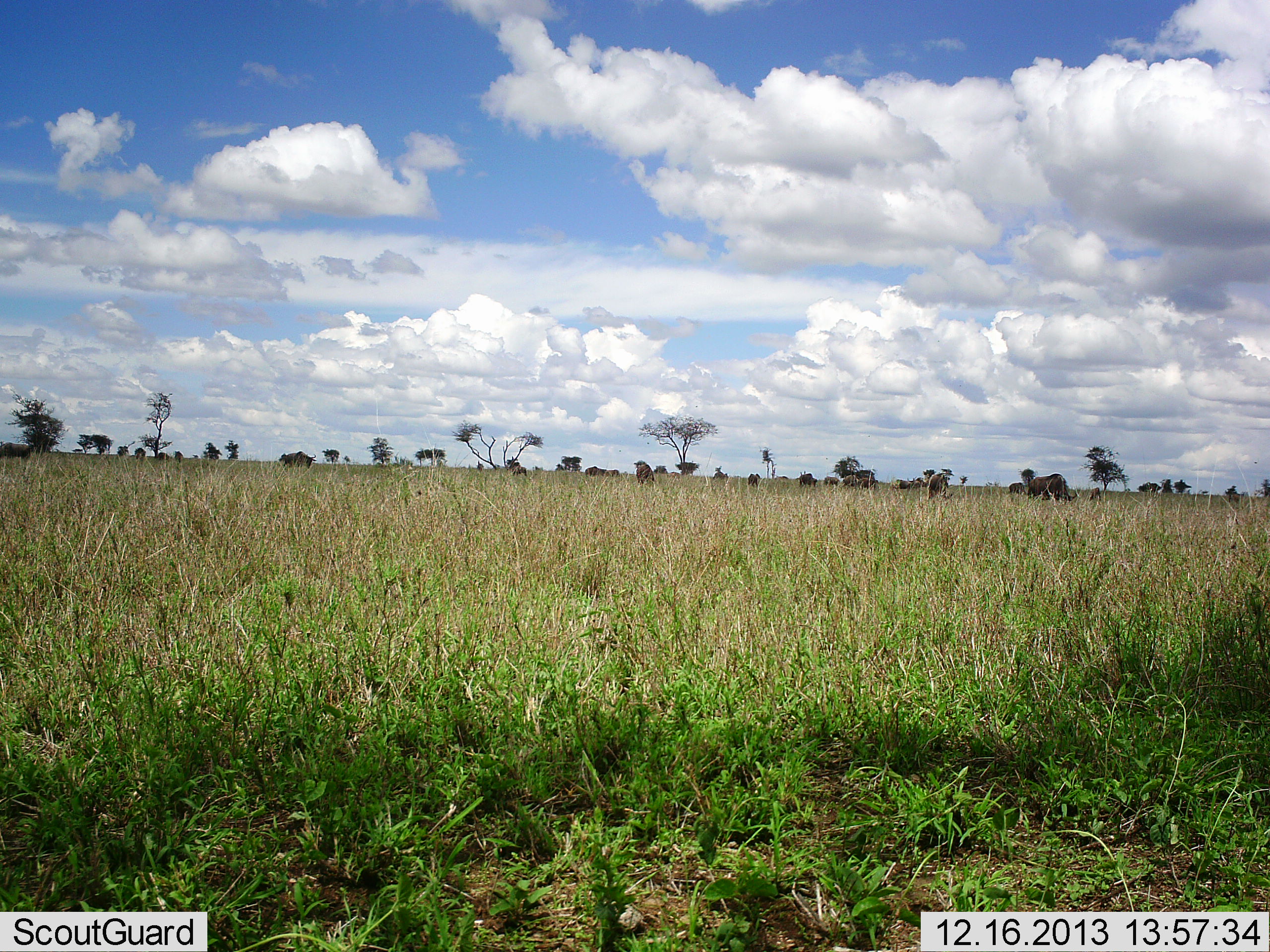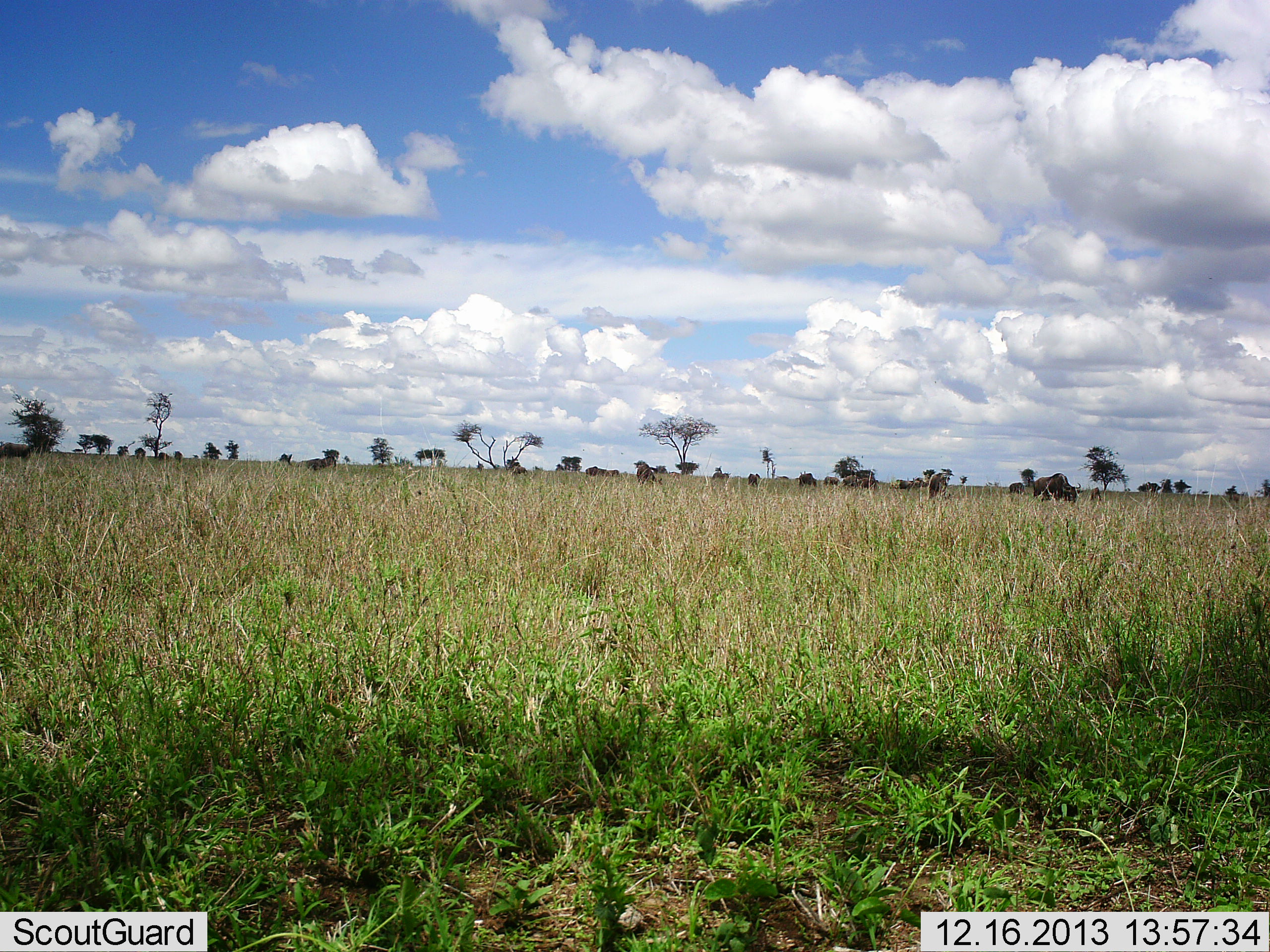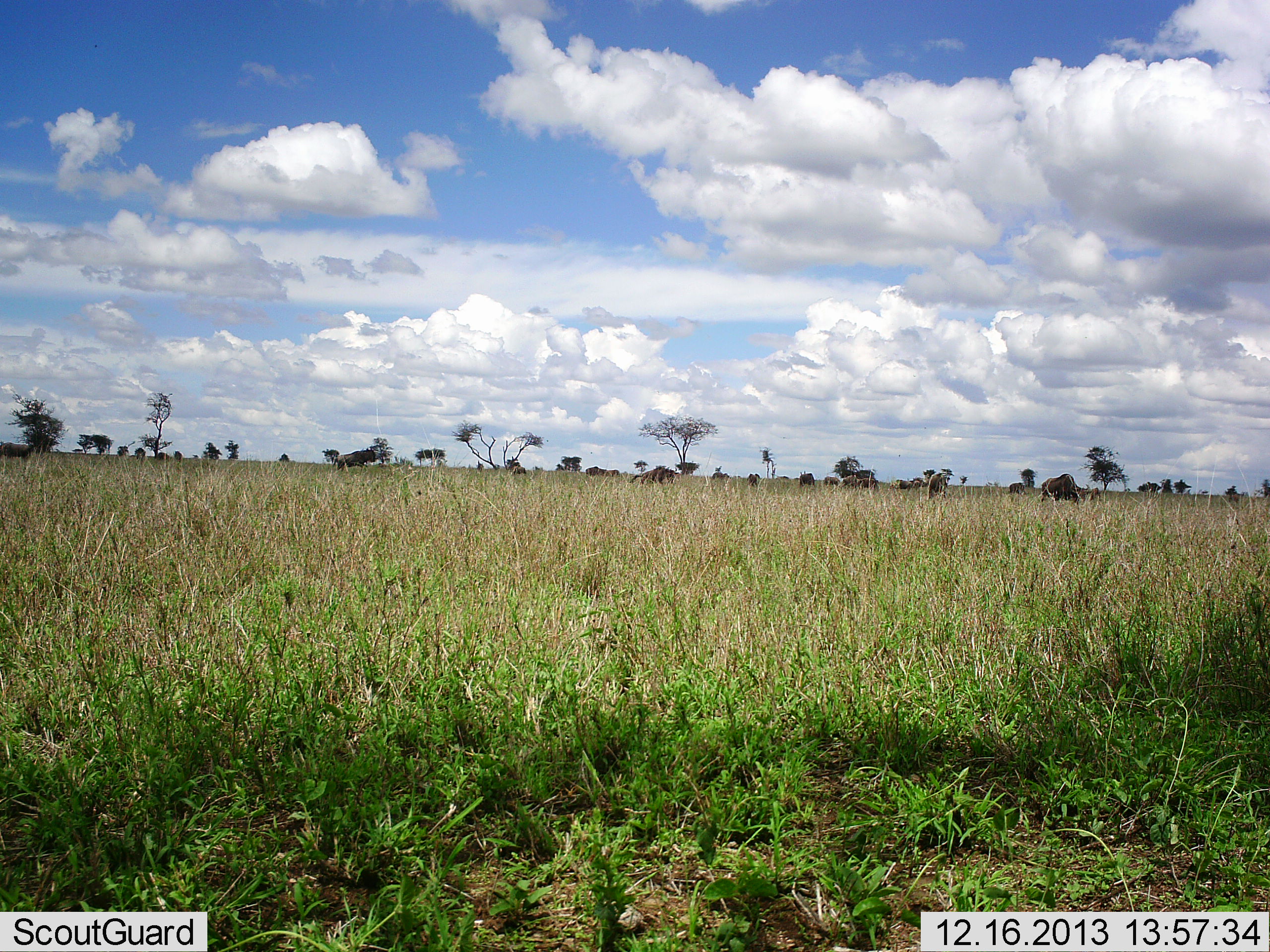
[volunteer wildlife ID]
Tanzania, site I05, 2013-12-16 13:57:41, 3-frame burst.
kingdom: Animalia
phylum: Chordata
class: Mammalia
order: Artiodactyla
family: Bovidae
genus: Connochaetes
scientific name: Connochaetes taurinus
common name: blue wildebeest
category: wildebeest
Wildebeest (blue wildebeest) (Connochaetes taurinus), count 10. Behavior (volunteer vote fractions): standing 40%, resting 0%, moving 90%, interacting 0%. Young present (vote fraction): 0%. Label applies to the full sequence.